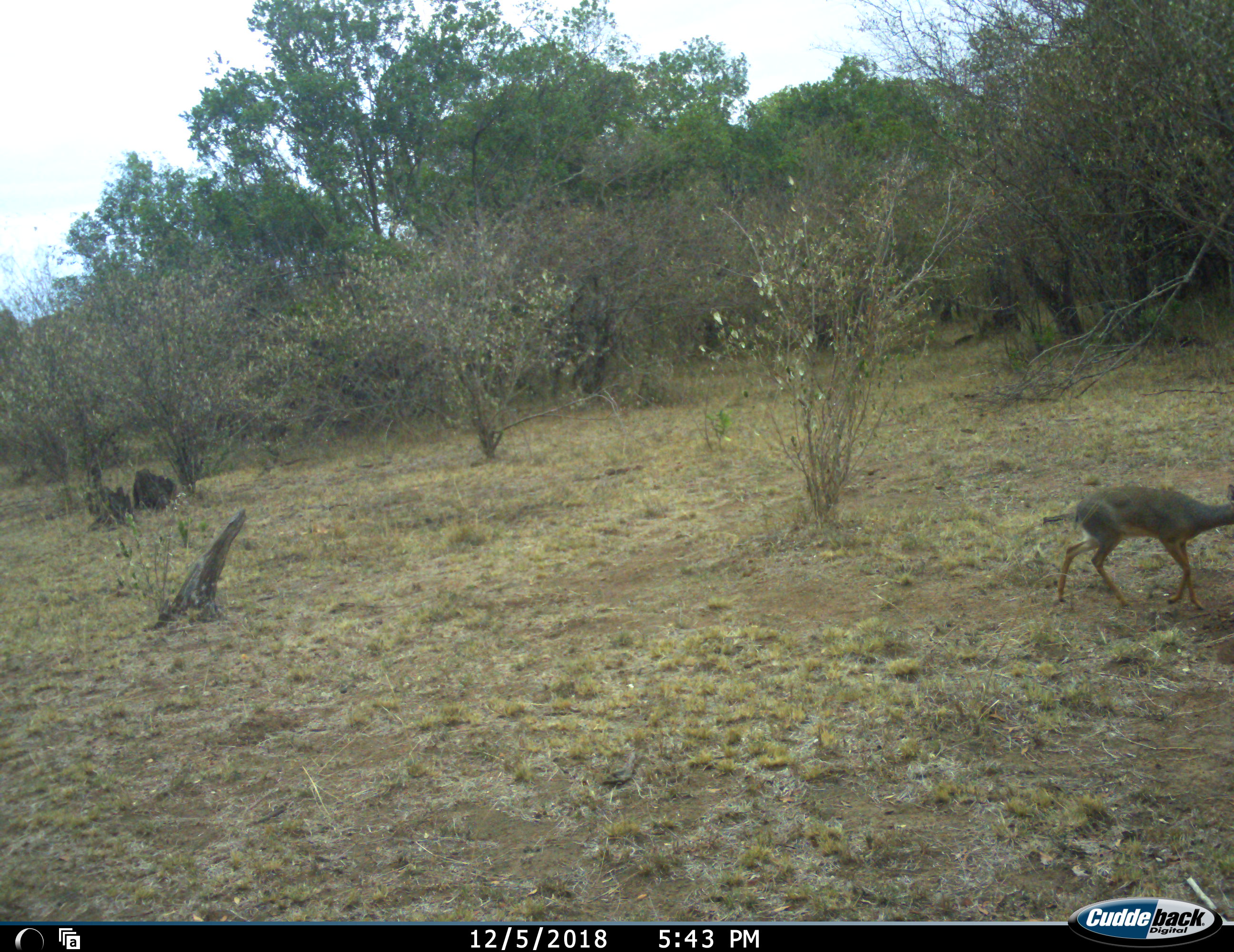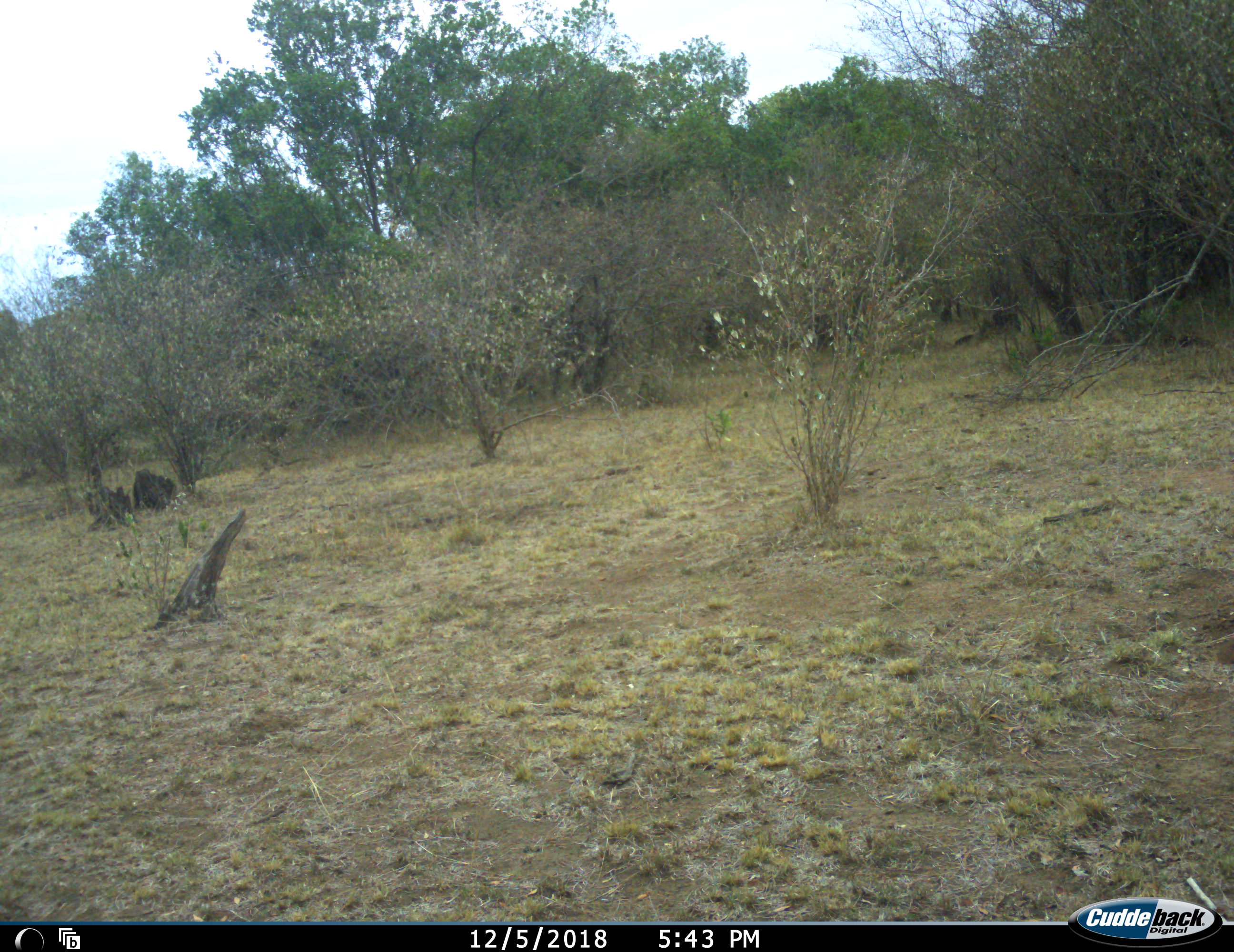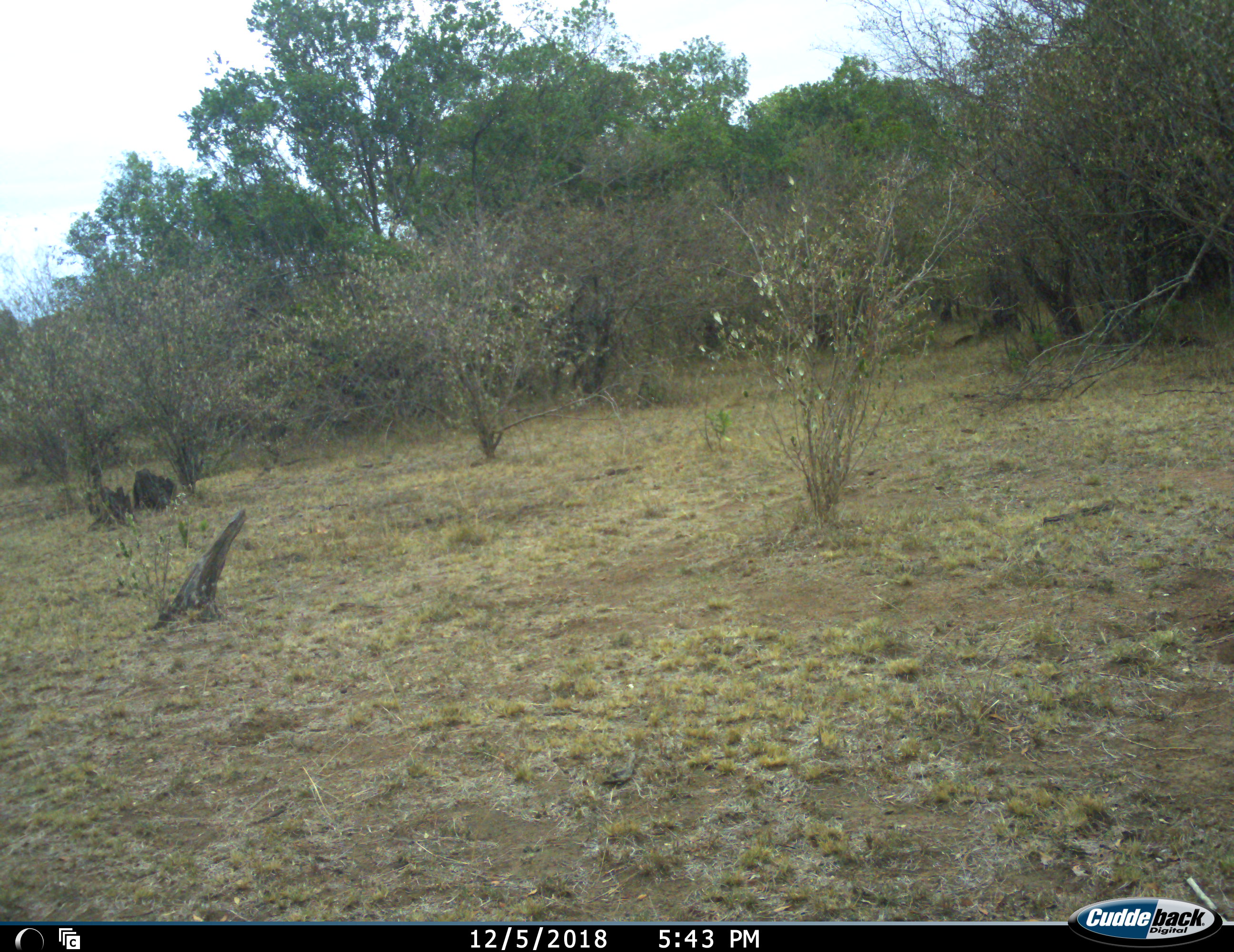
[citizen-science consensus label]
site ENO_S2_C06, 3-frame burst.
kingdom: Animalia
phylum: Chordata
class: Mammalia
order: Artiodactyla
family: Bovidae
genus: Madoqua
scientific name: Madoqua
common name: dik-dik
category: dikdik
Dikdik (dik-dik) (Madoqua), count 1. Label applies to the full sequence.